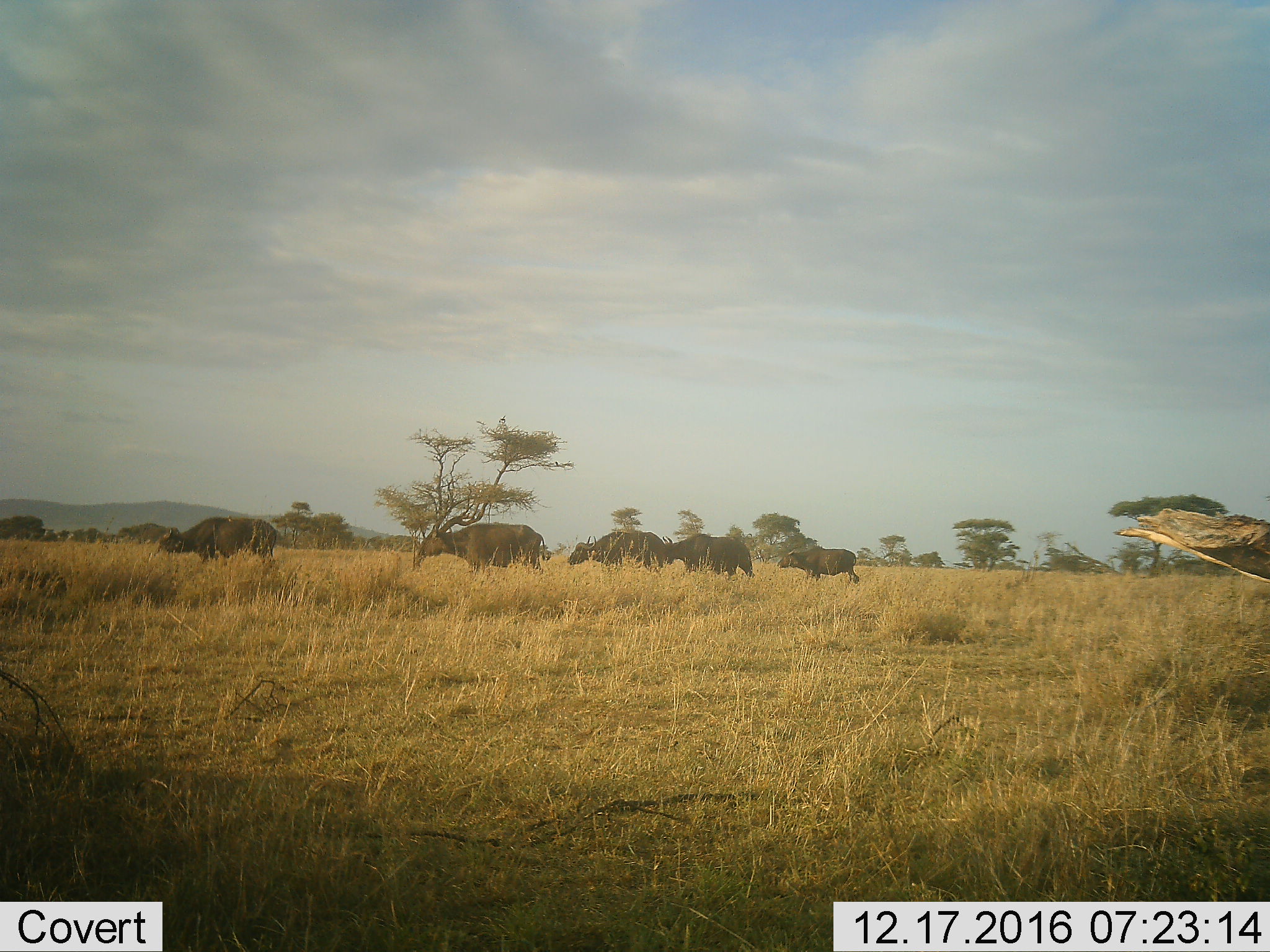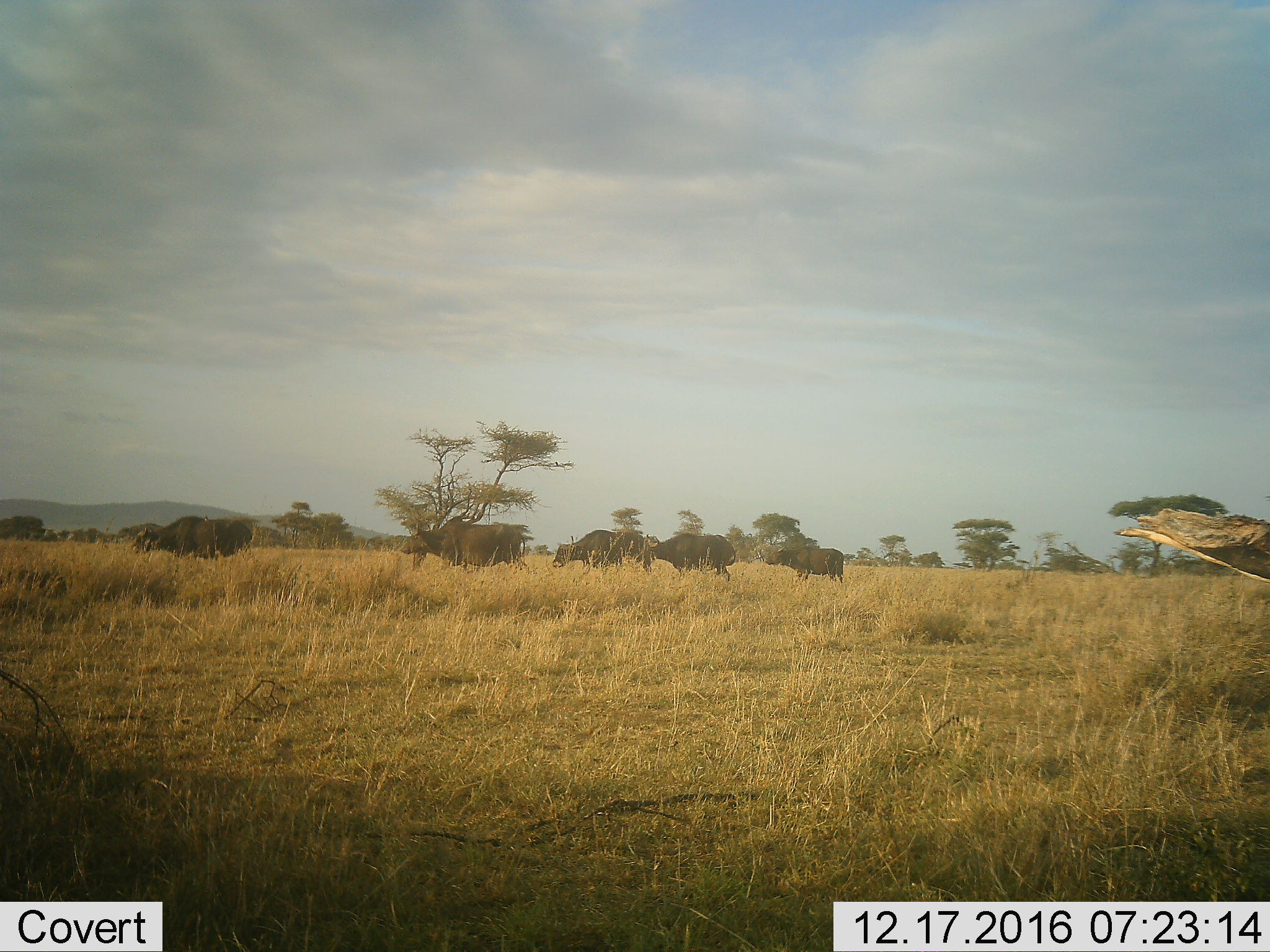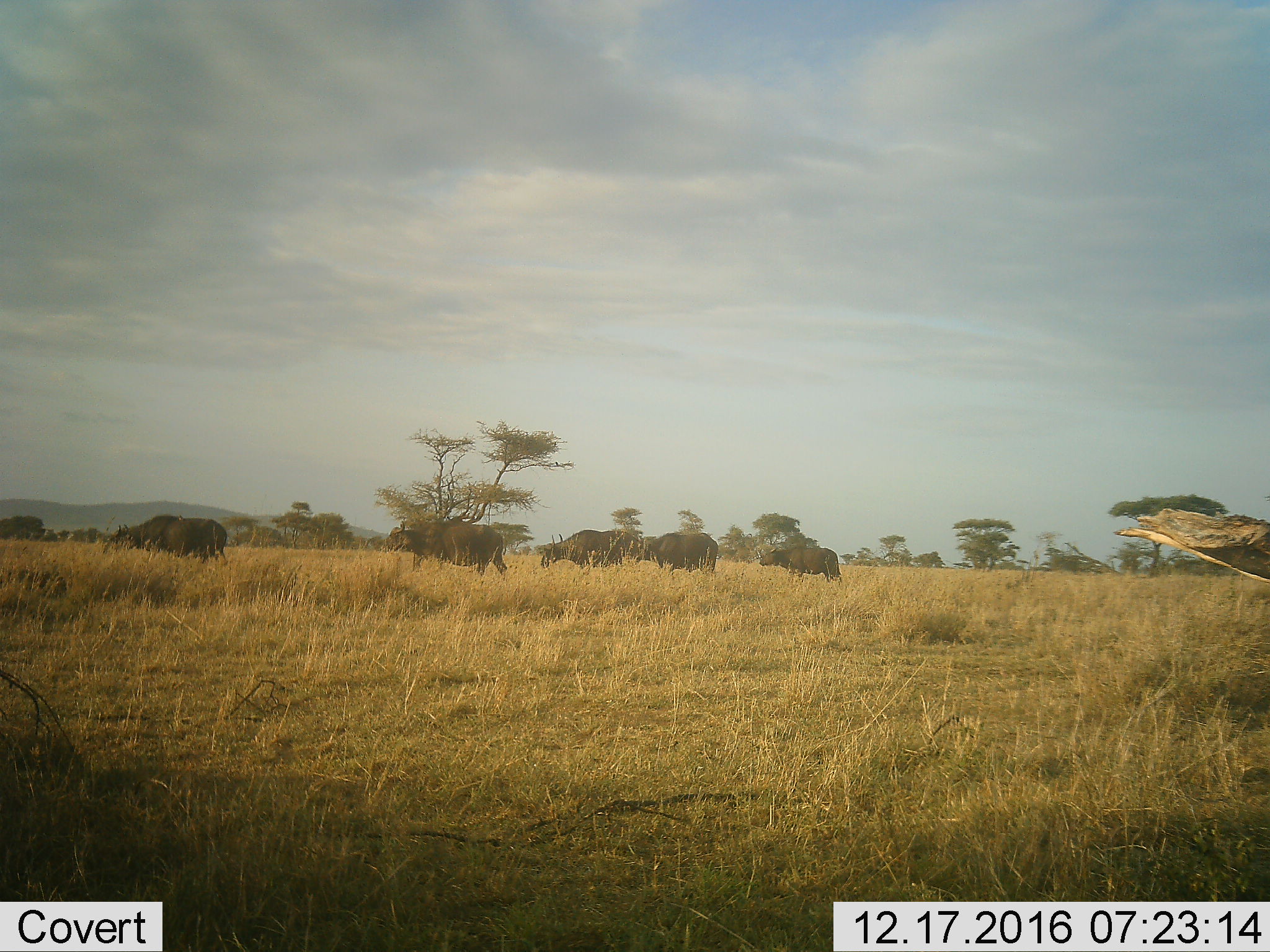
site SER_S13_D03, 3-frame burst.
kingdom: Animalia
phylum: Chordata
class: Mammalia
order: Artiodactyla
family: Bovidae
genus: Syncerus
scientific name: Syncerus caffer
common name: african buffalo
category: buffalo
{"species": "buffalo (african buffalo) (Syncerus caffer)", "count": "5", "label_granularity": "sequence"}